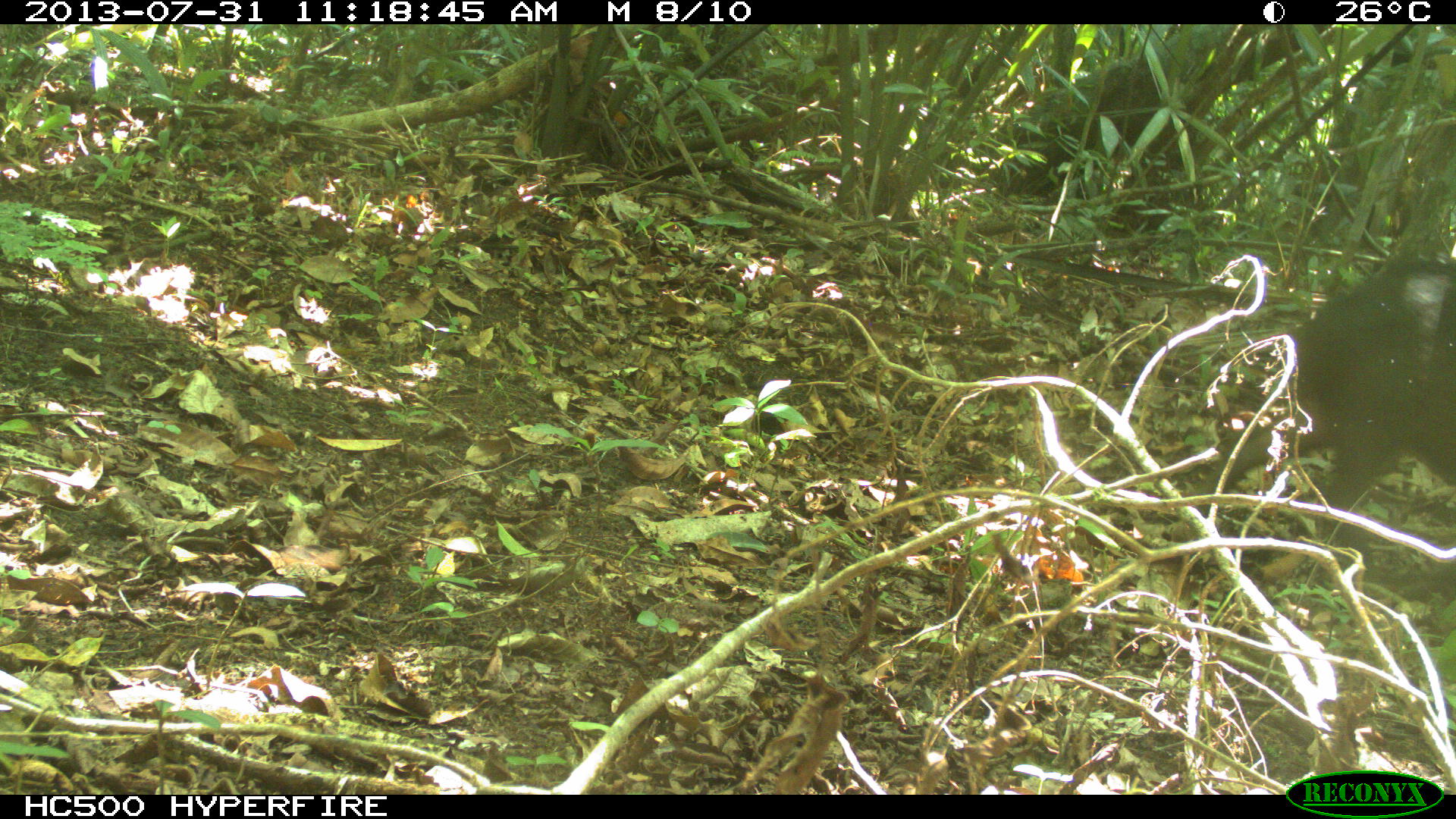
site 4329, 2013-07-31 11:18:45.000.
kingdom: Animalia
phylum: Chordata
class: Mammalia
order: Artiodactyla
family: Tayassuidae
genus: Tayassu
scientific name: Tayassu pecari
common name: white-lipped peccary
Tayassu pecari (white-lipped peccary), count 4.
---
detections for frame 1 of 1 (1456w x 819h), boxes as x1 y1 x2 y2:
tayassu pecari: 1159 253 1456 549